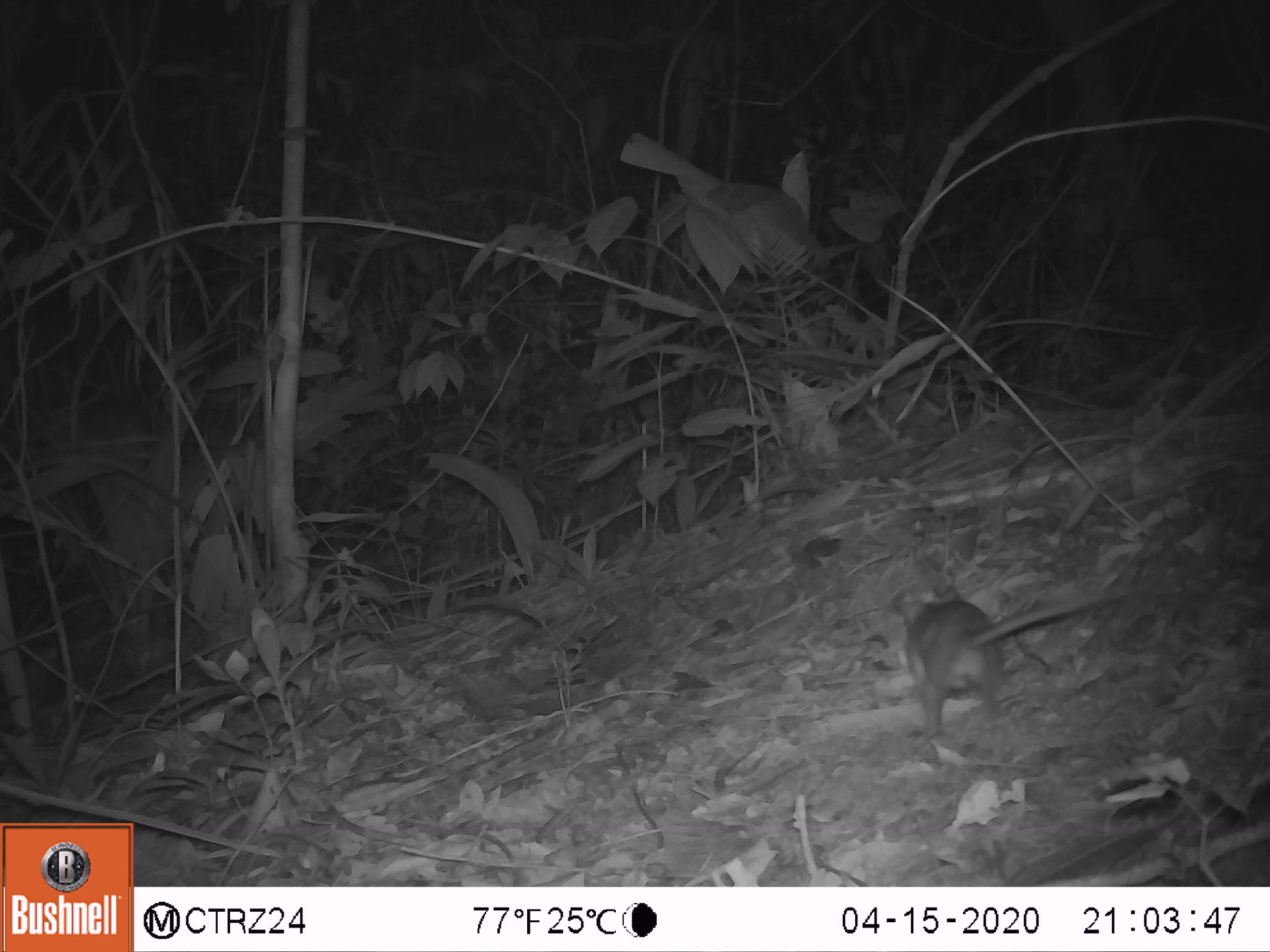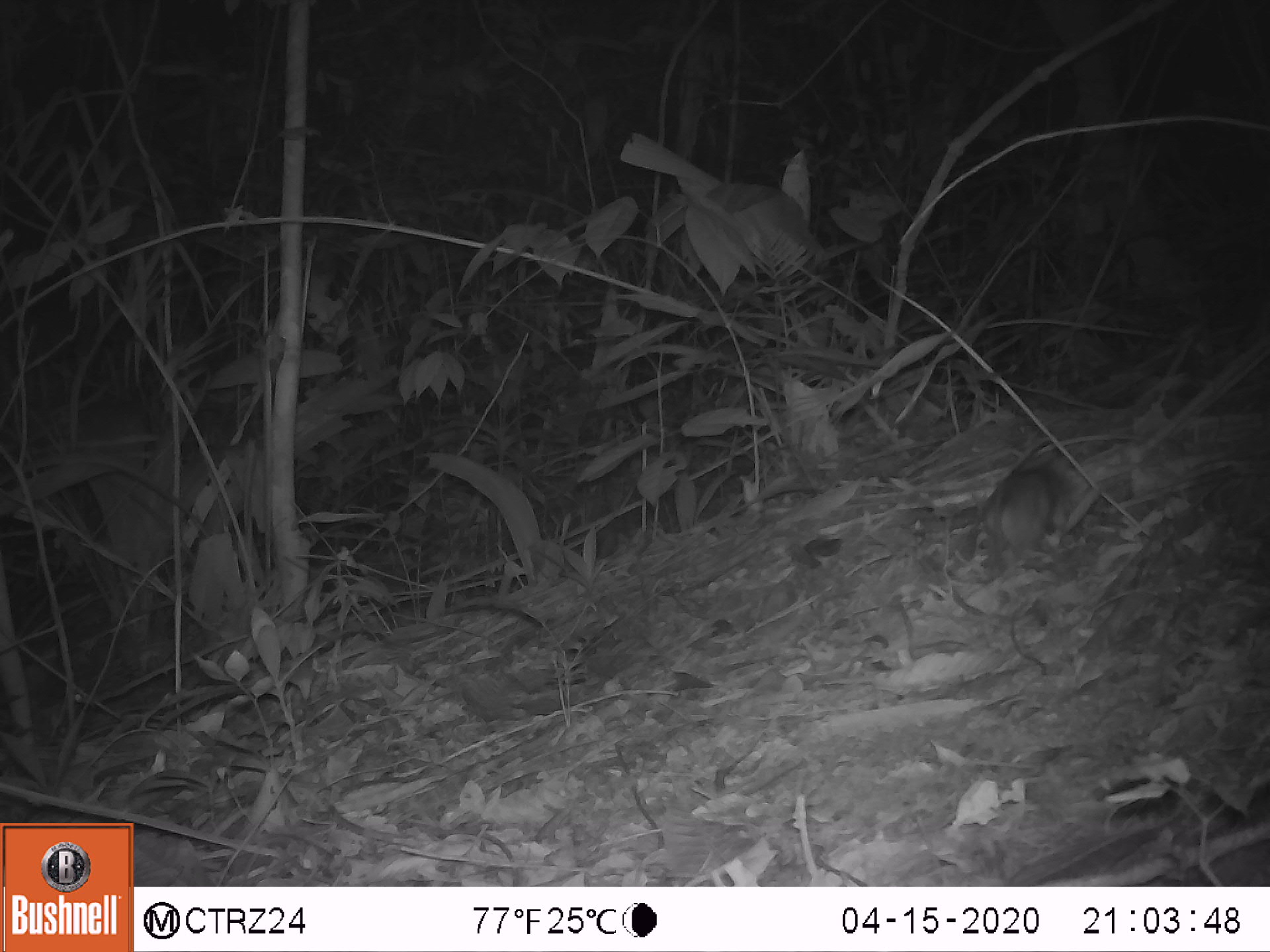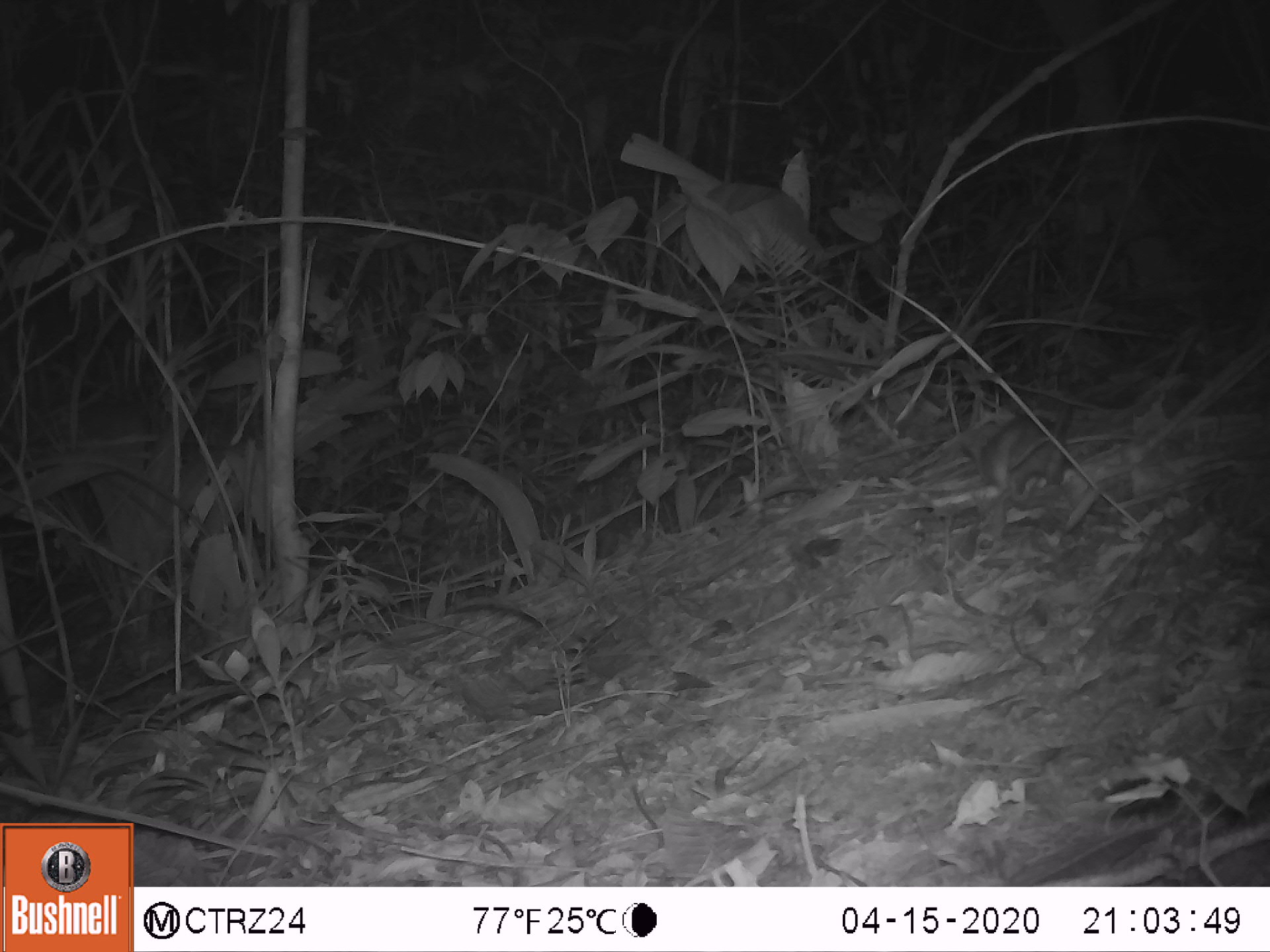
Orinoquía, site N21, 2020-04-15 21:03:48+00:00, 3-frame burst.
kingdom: Animalia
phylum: Chordata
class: Mammalia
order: Rodentia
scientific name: Rodentia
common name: rodent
Rodent (Rodentia).